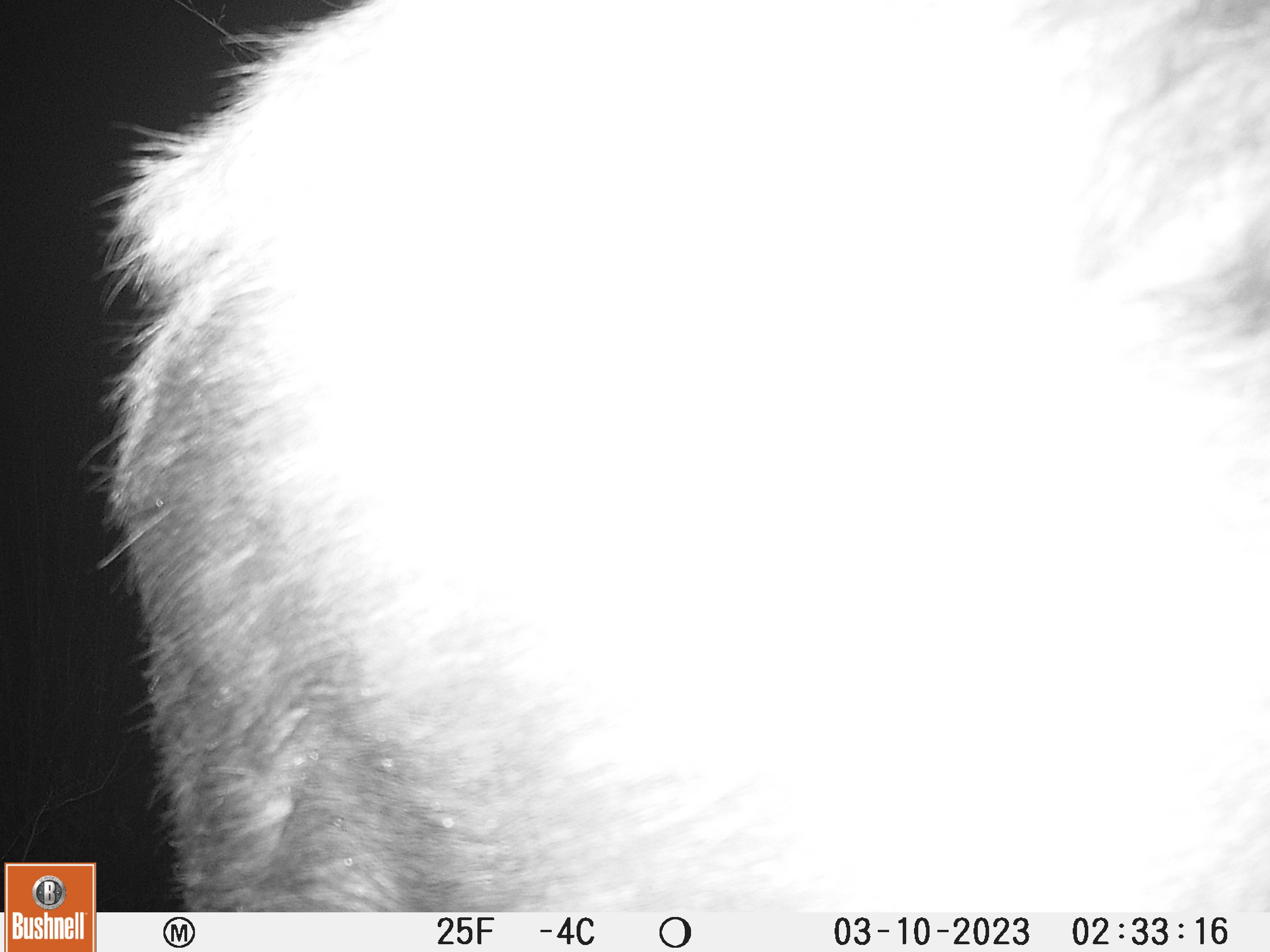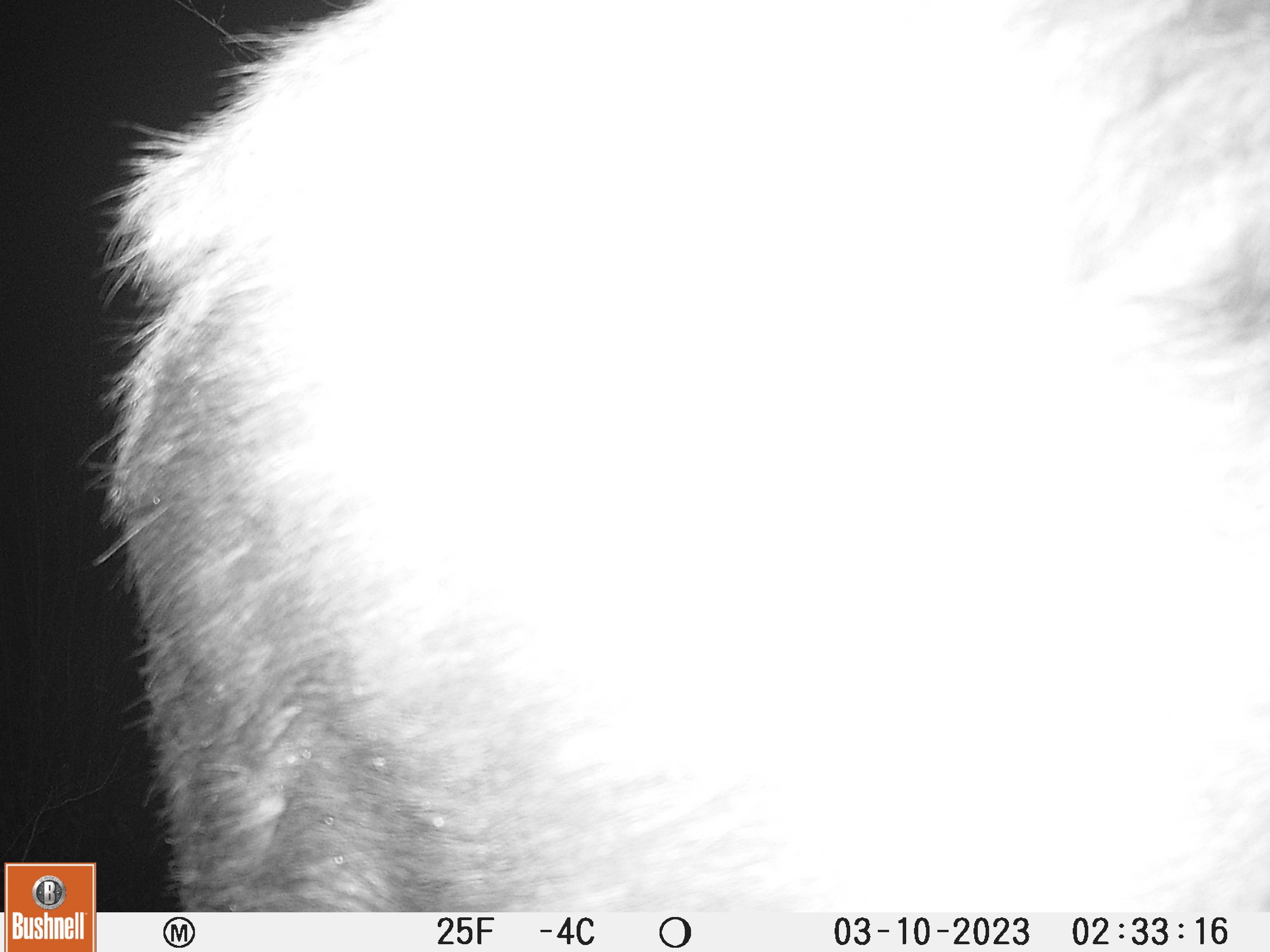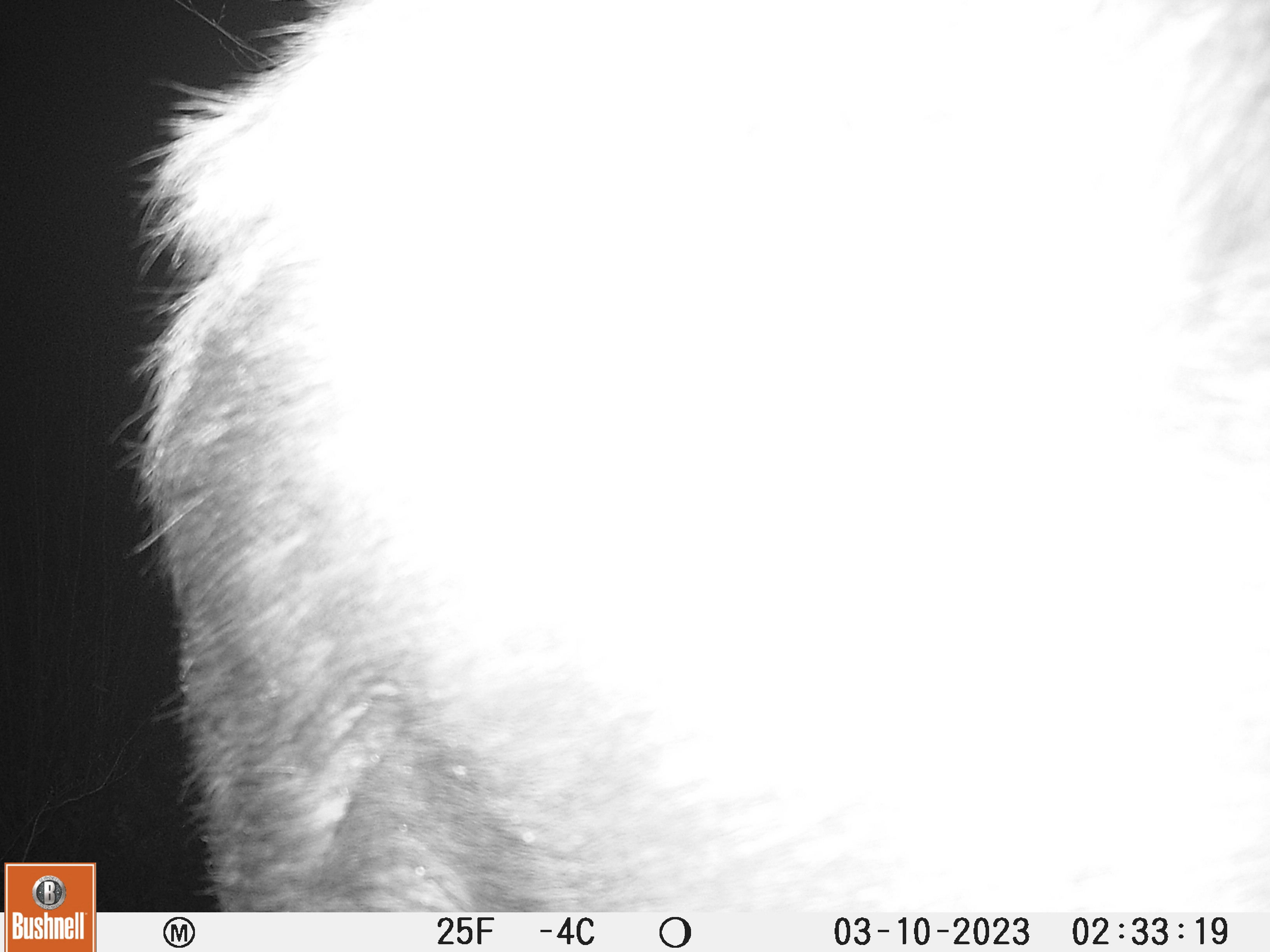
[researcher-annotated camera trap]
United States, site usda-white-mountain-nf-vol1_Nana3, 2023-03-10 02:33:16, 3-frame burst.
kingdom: Animalia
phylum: Chordata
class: Mammalia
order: Artiodactyla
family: Cervidae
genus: Alces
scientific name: Alces alces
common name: moose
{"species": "moose (Alces alces)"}